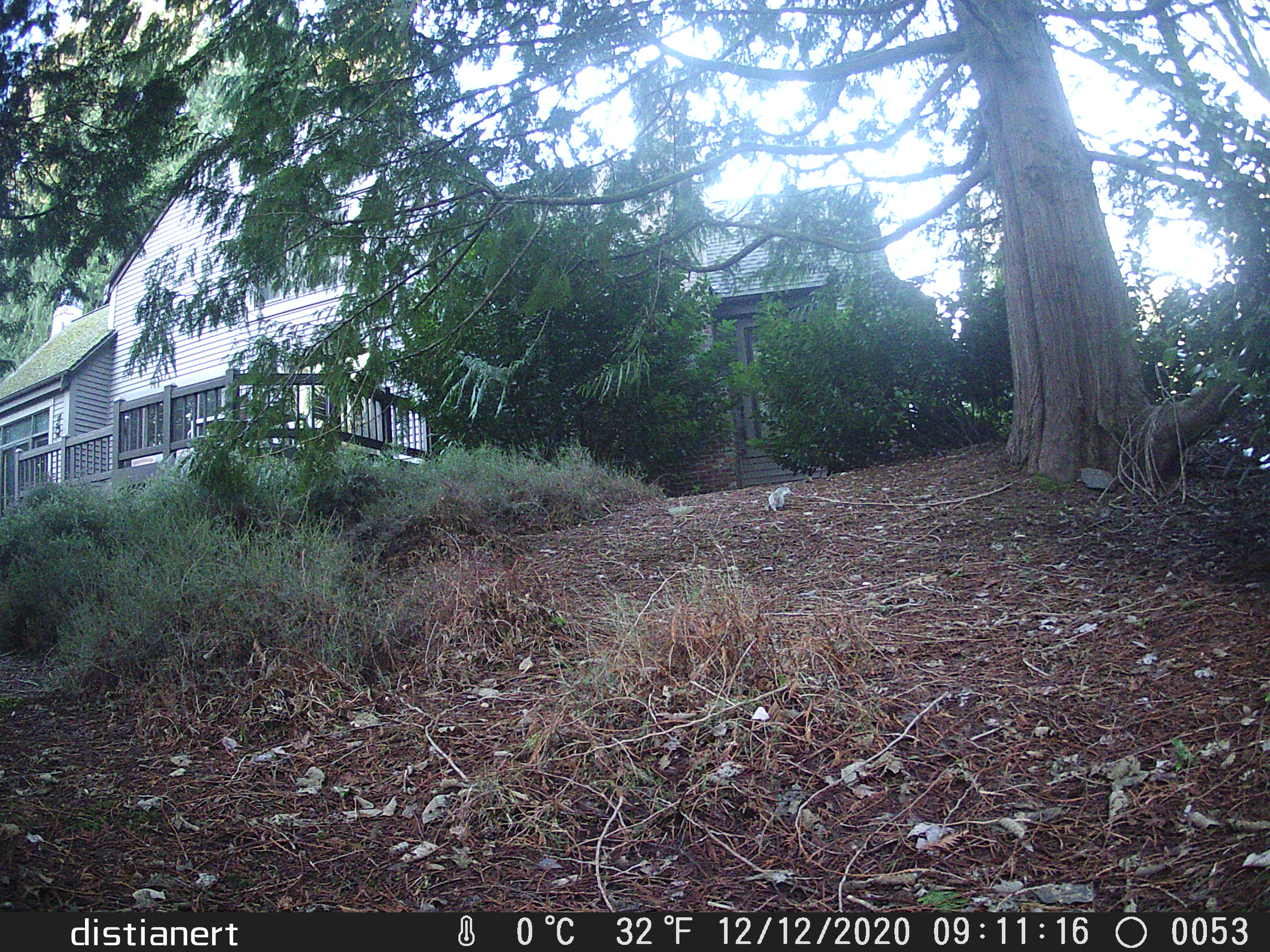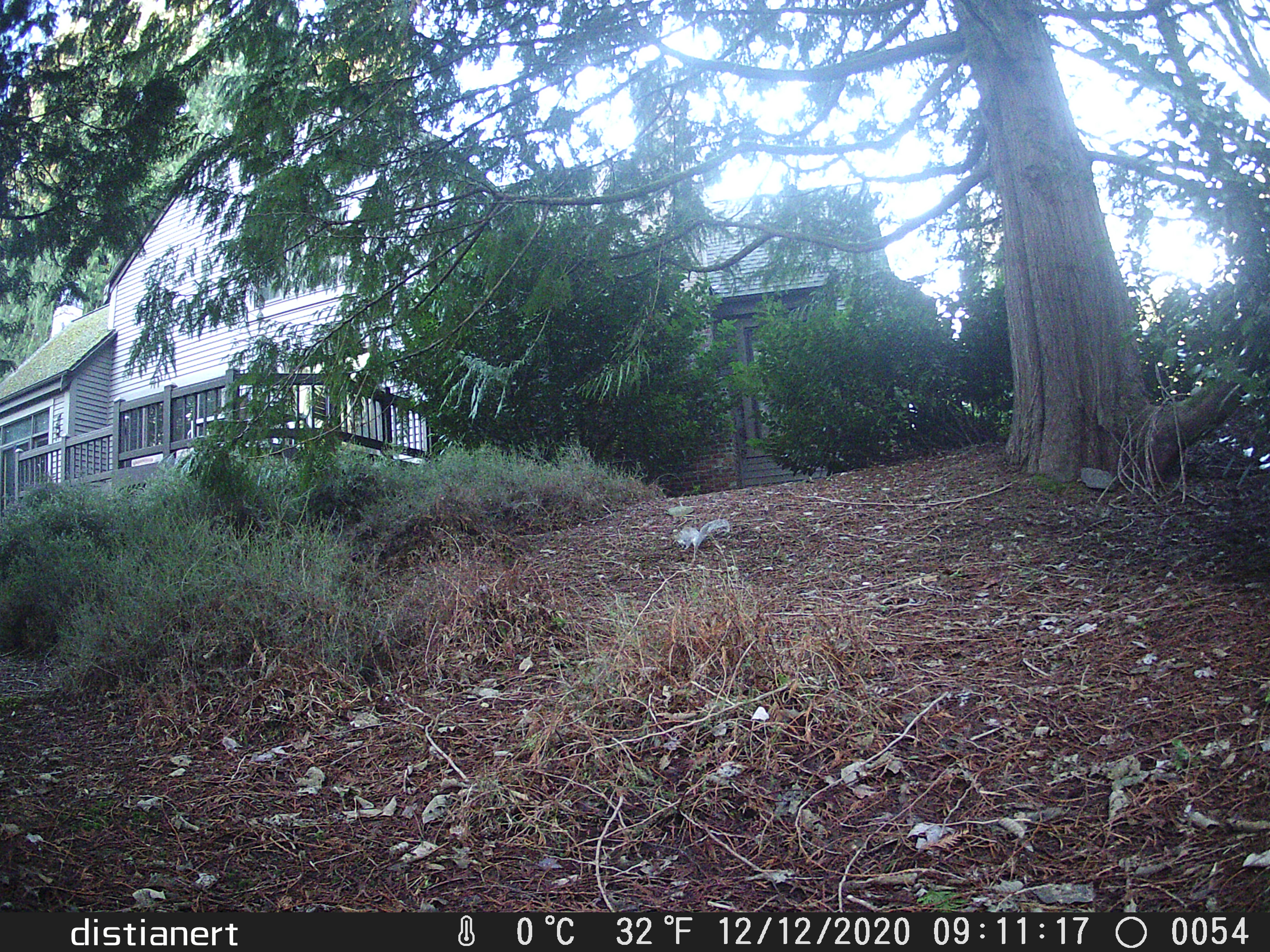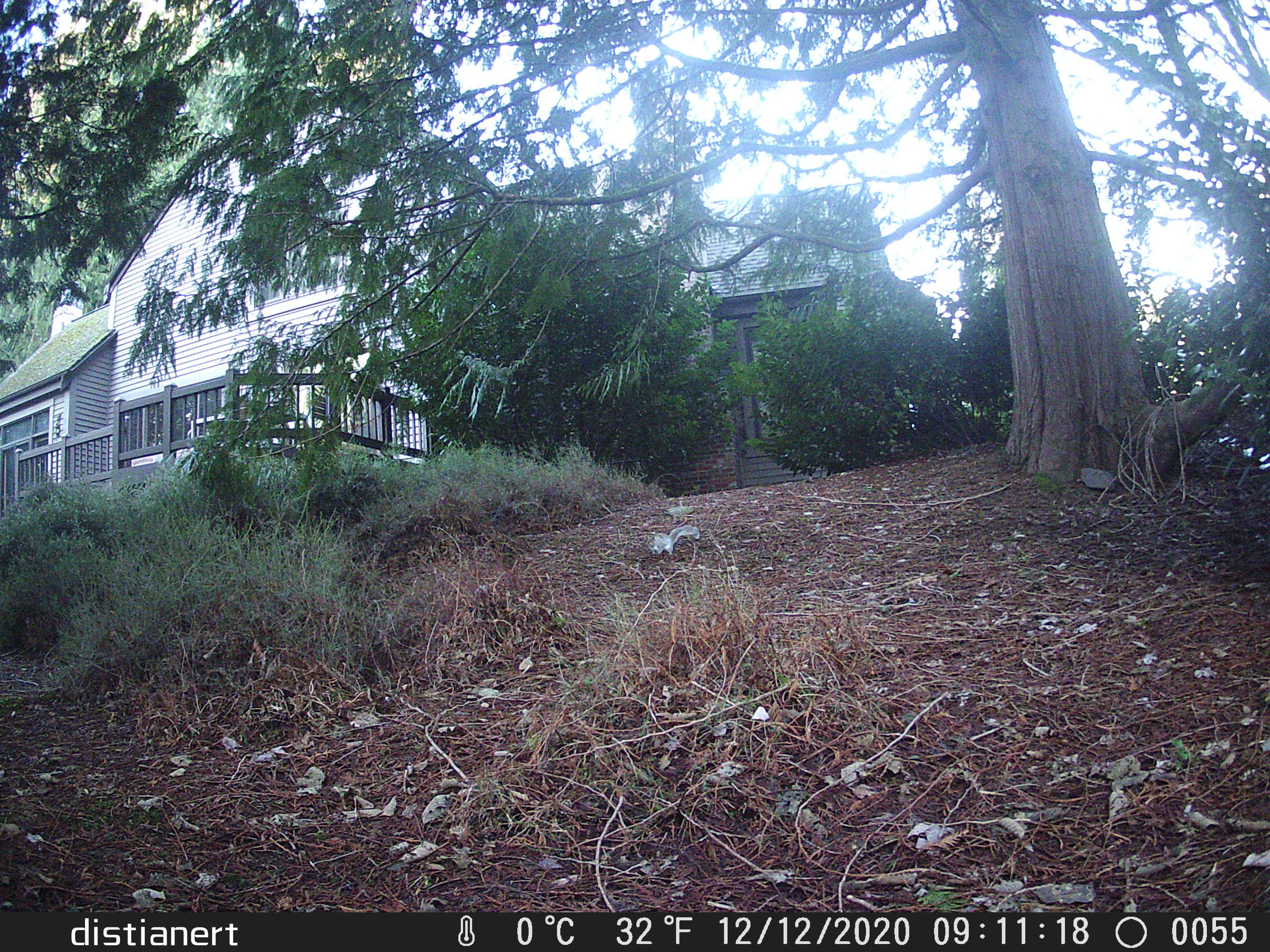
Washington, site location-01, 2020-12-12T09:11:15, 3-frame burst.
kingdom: Animalia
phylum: Chordata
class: Mammalia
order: Rodentia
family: Sciuridae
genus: Sciurus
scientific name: Sciurus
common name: squirrel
Squirrel (Sciurus).